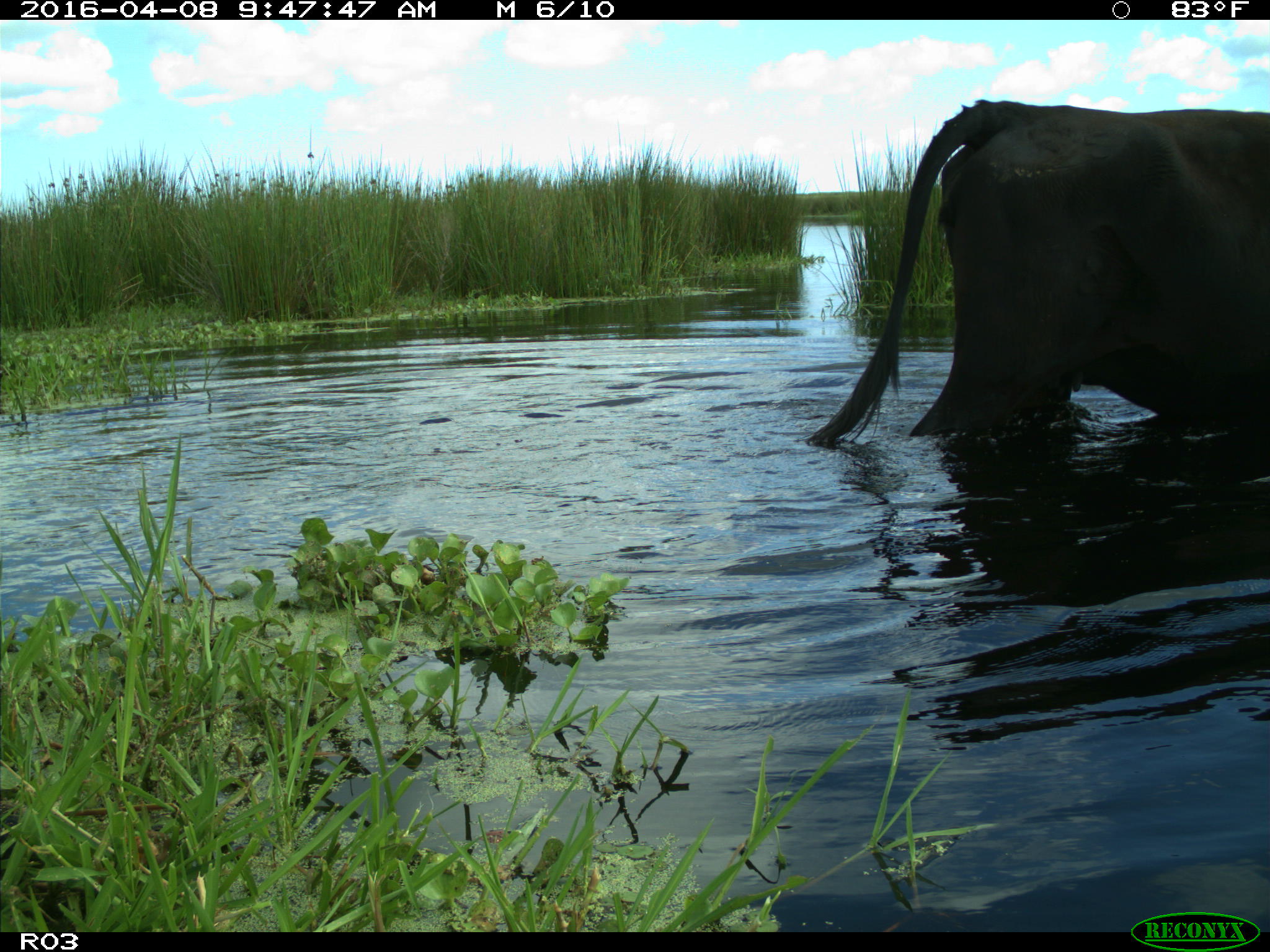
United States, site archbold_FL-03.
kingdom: Animalia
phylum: Chordata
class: Mammalia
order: Artiodactyla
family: Bovidae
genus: Bos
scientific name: Bos taurus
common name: domestic cow